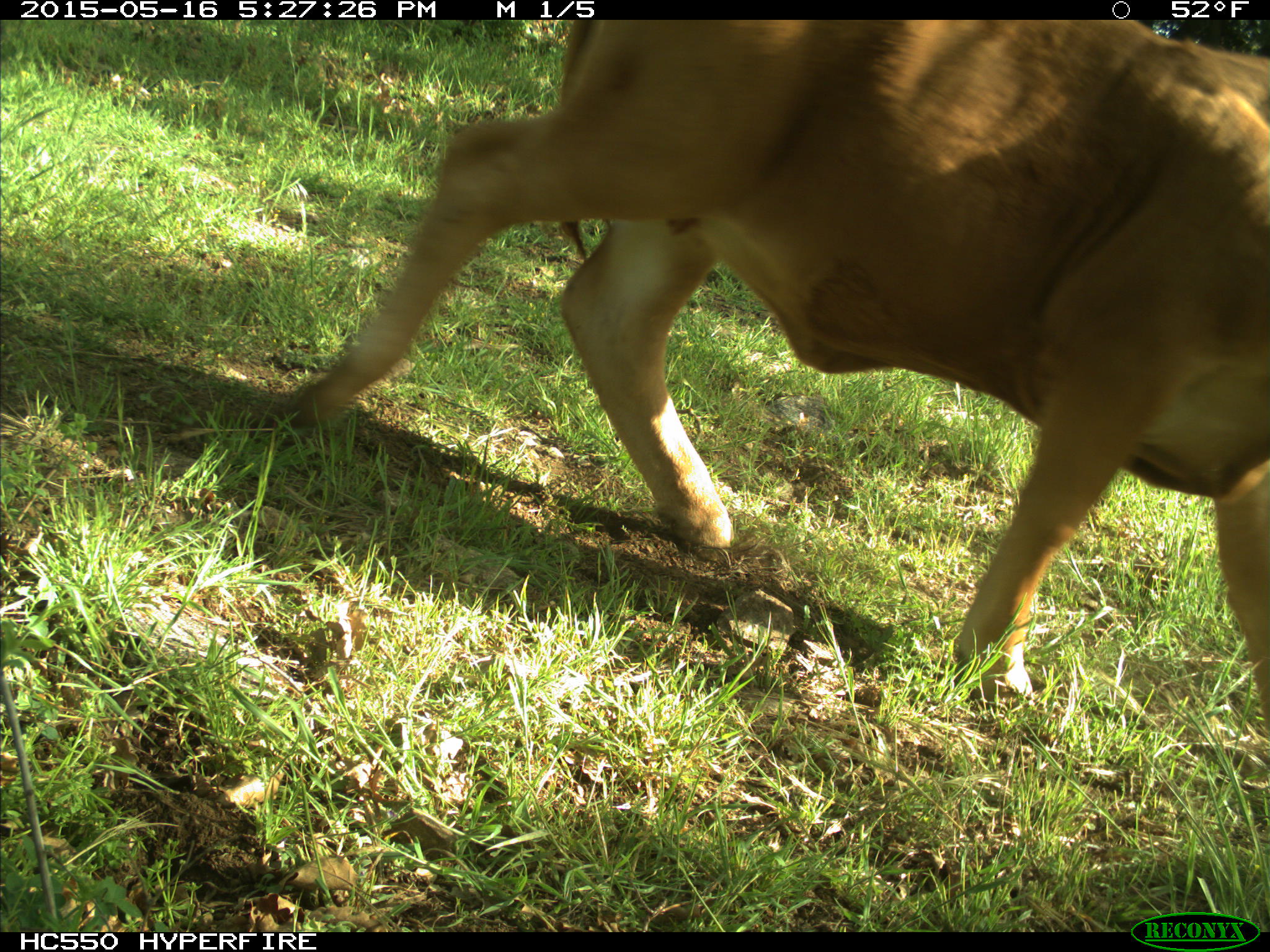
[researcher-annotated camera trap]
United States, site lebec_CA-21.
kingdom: Animalia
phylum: Chordata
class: Mammalia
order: Artiodactyla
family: Bovidae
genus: Bos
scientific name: Bos taurus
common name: domestic cow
Bos taurus (domestic cow).